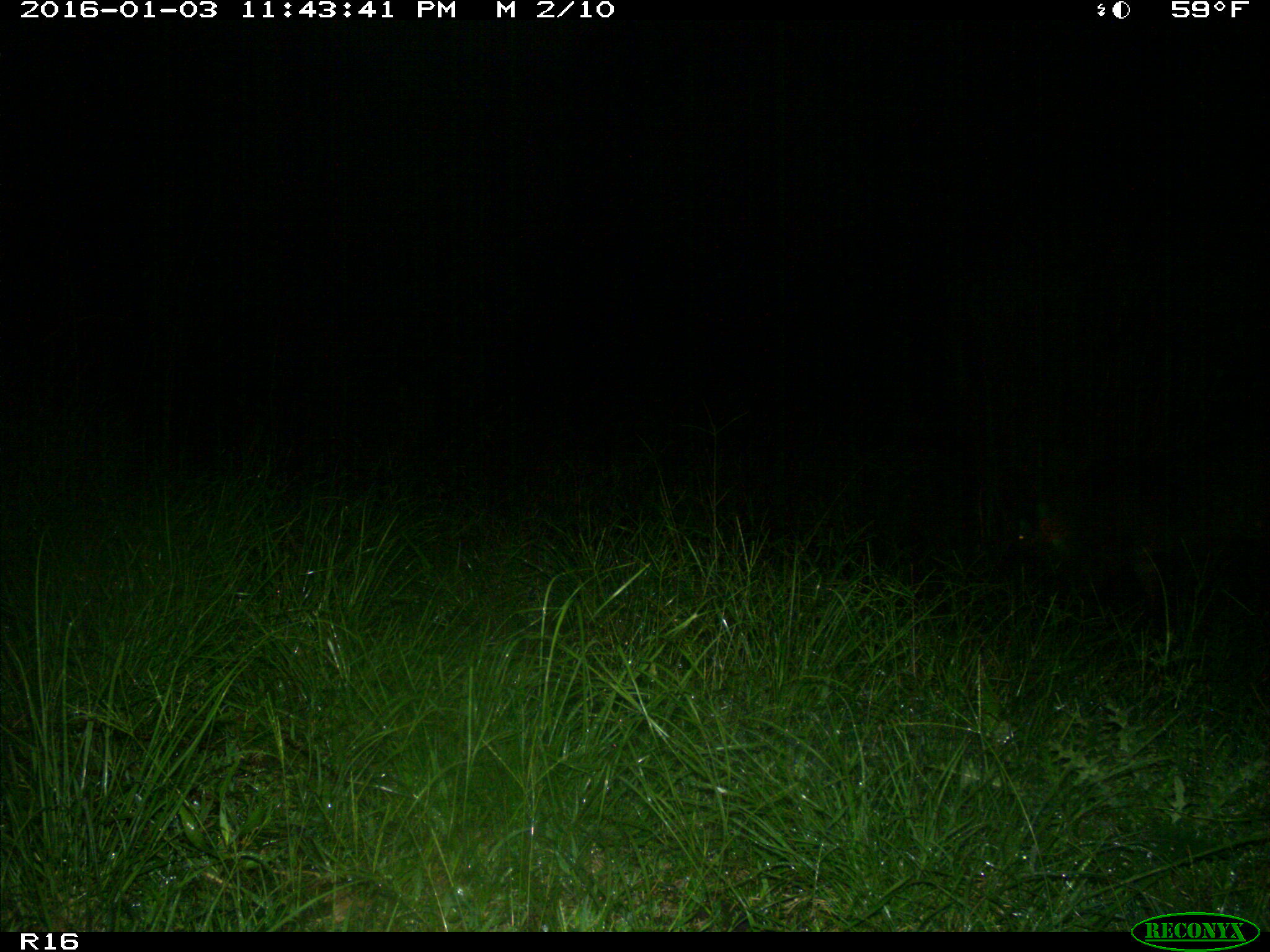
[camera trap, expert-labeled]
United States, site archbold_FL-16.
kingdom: Animalia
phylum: Chordata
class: Mammalia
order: Artiodactyla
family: Suidae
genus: Sus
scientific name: Sus scrofa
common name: wild boar